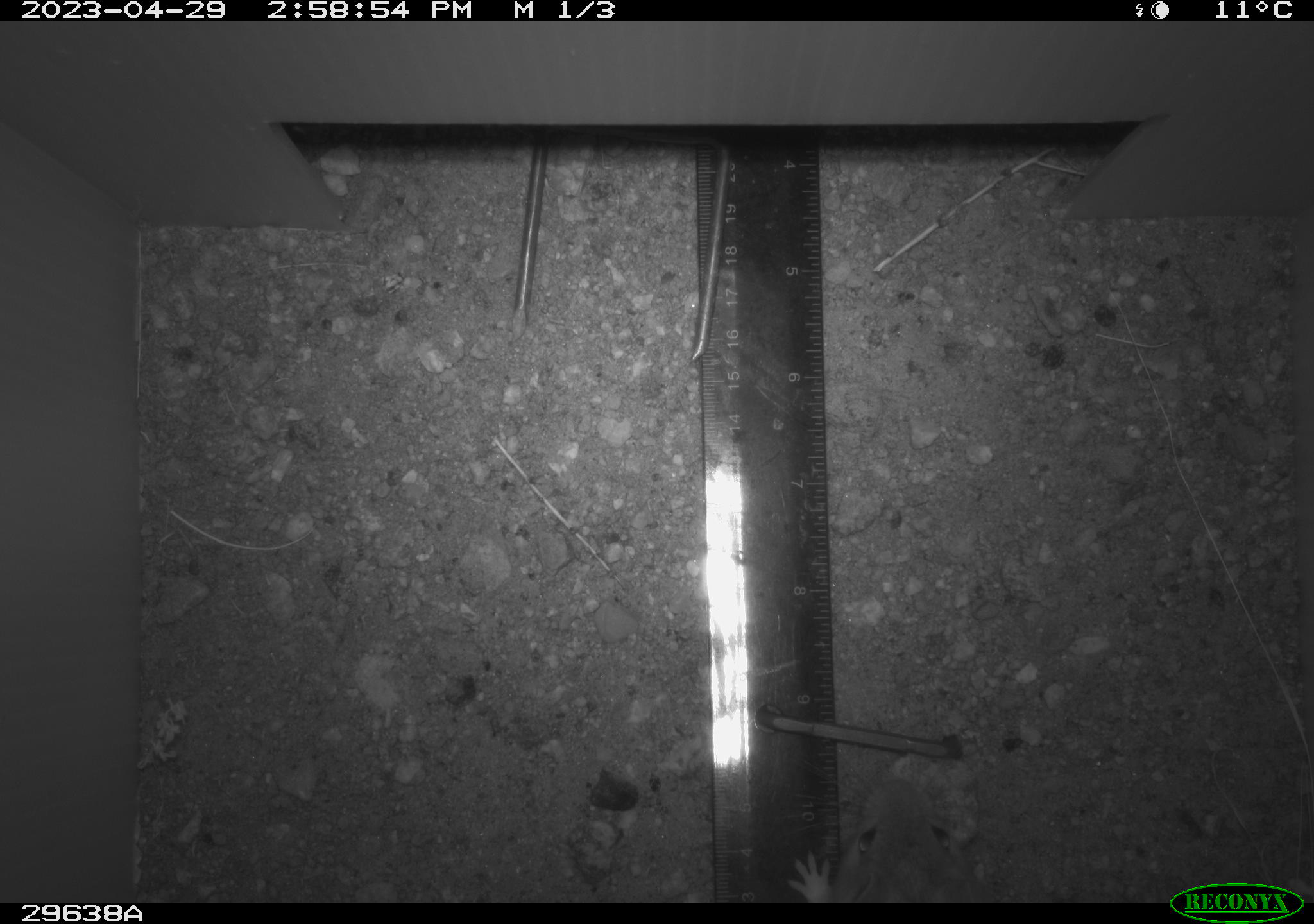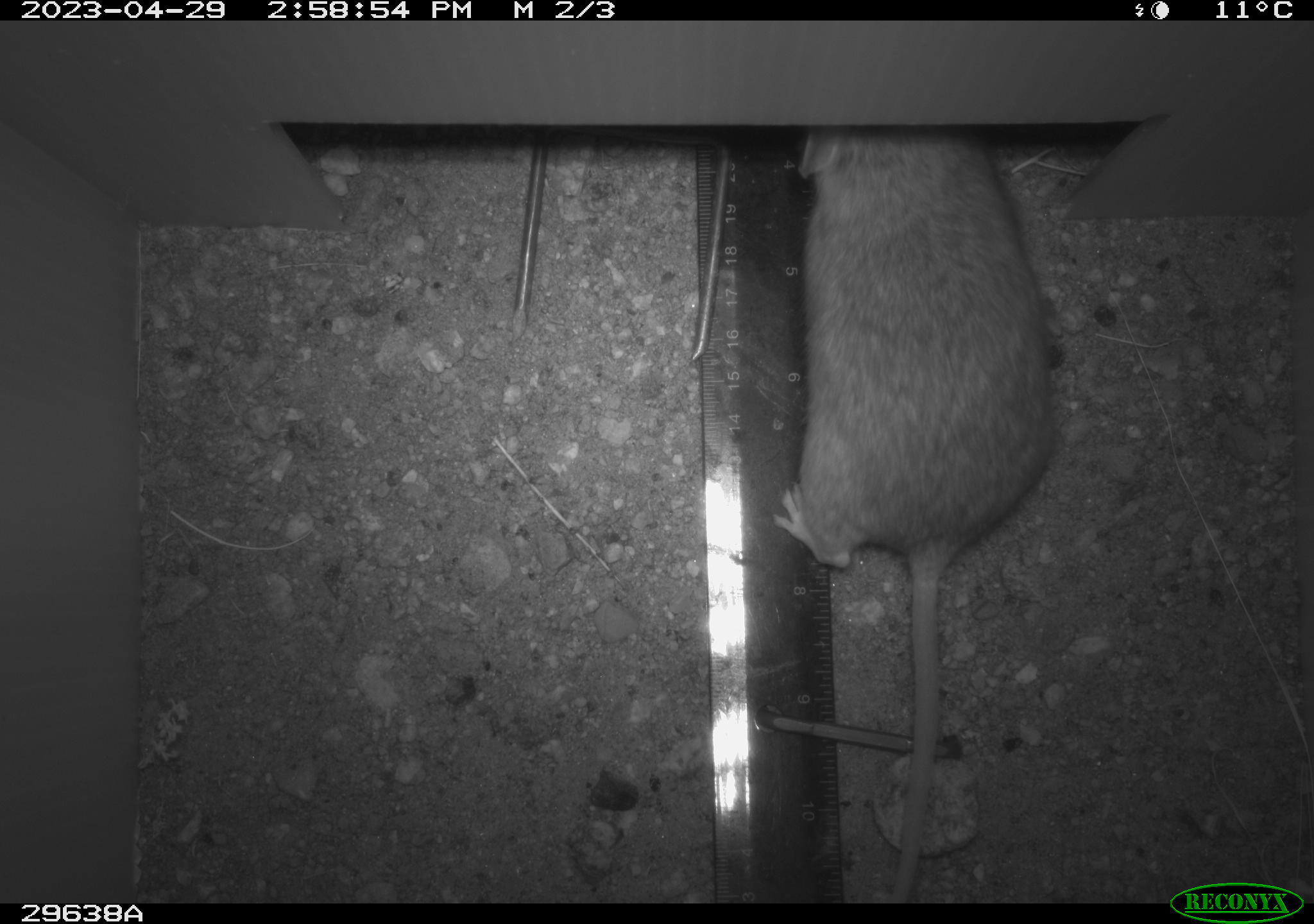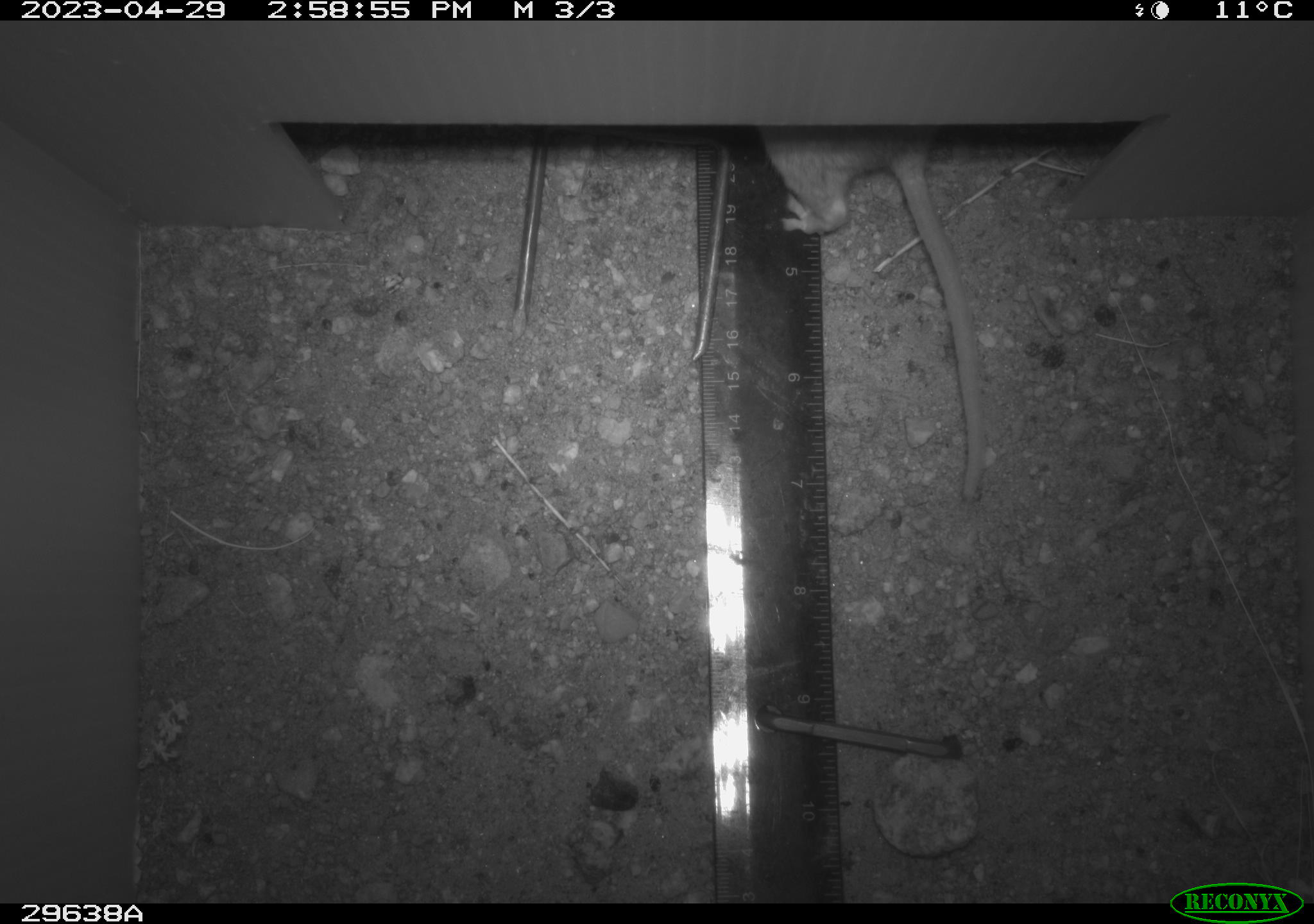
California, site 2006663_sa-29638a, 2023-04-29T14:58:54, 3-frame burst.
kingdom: Animalia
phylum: Chordata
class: Mammalia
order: Rodentia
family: Cricetidae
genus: Neotoma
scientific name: Neotoma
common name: pack rat or woodrat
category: neotoma species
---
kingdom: Animalia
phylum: Chordata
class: Mammalia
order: Rodentia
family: Cricetidae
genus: Peromyscus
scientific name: Peromyscus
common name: deer mice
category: peromyscus species